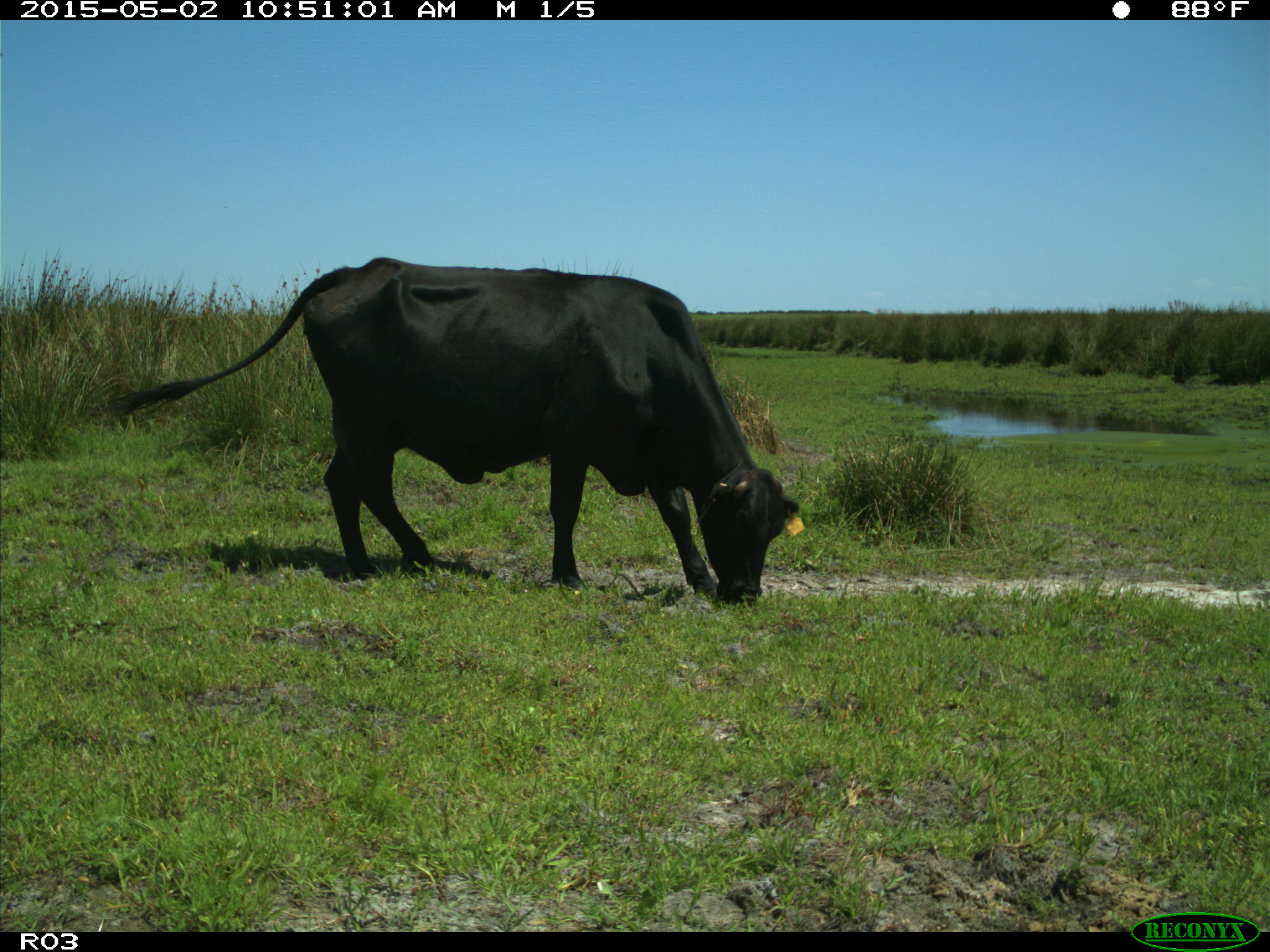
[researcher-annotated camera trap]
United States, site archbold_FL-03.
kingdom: Animalia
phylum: Chordata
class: Mammalia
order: Artiodactyla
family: Bovidae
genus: Bos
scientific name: Bos taurus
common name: domestic cow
Bos taurus (domestic cow).